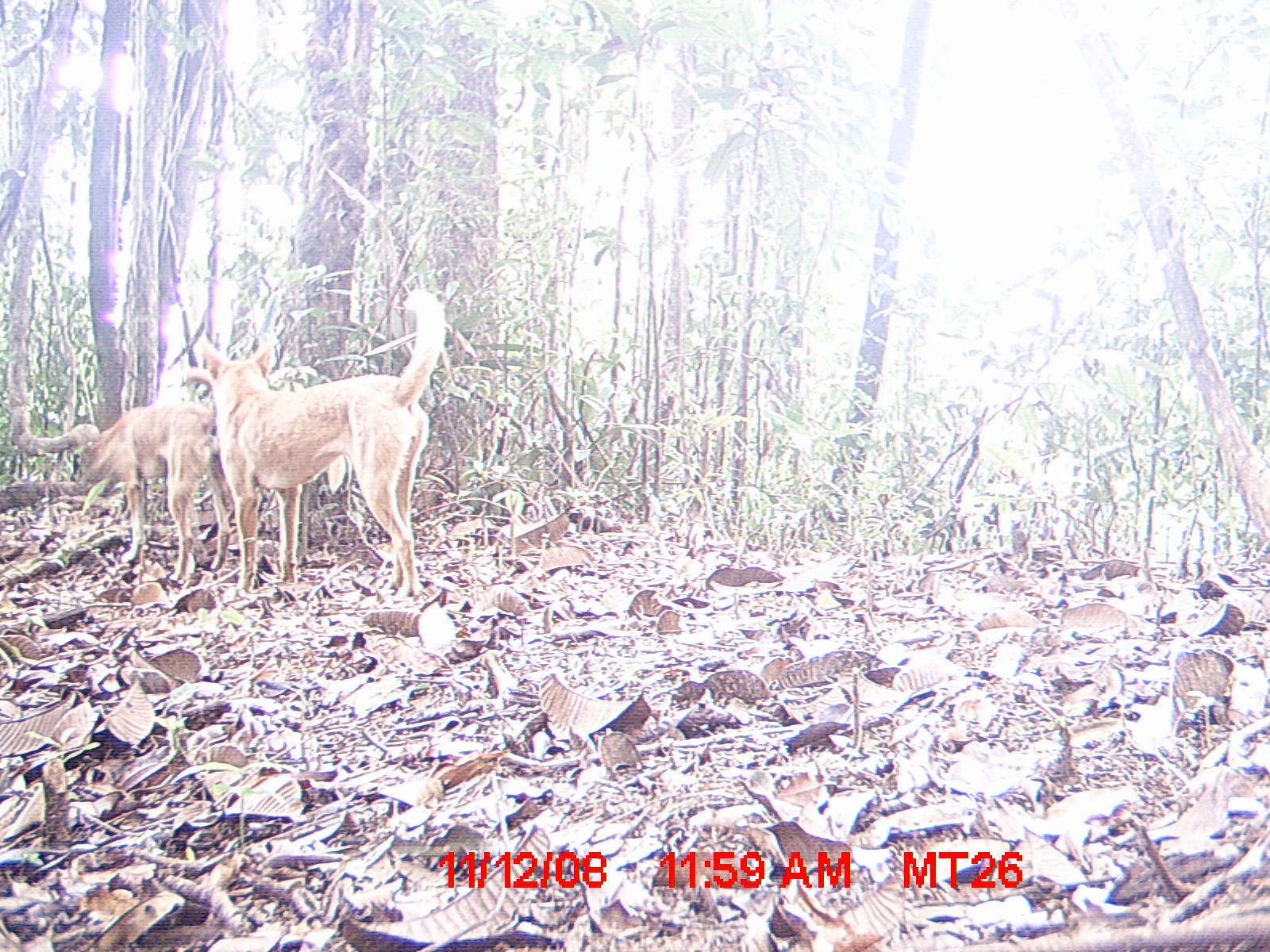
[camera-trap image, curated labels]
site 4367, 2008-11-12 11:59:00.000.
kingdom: Animalia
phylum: Chordata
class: Mammalia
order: Carnivora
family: Canidae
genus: Canis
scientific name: Canis familiaris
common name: domestic dog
Canis familiaris (domestic dog), count 2.